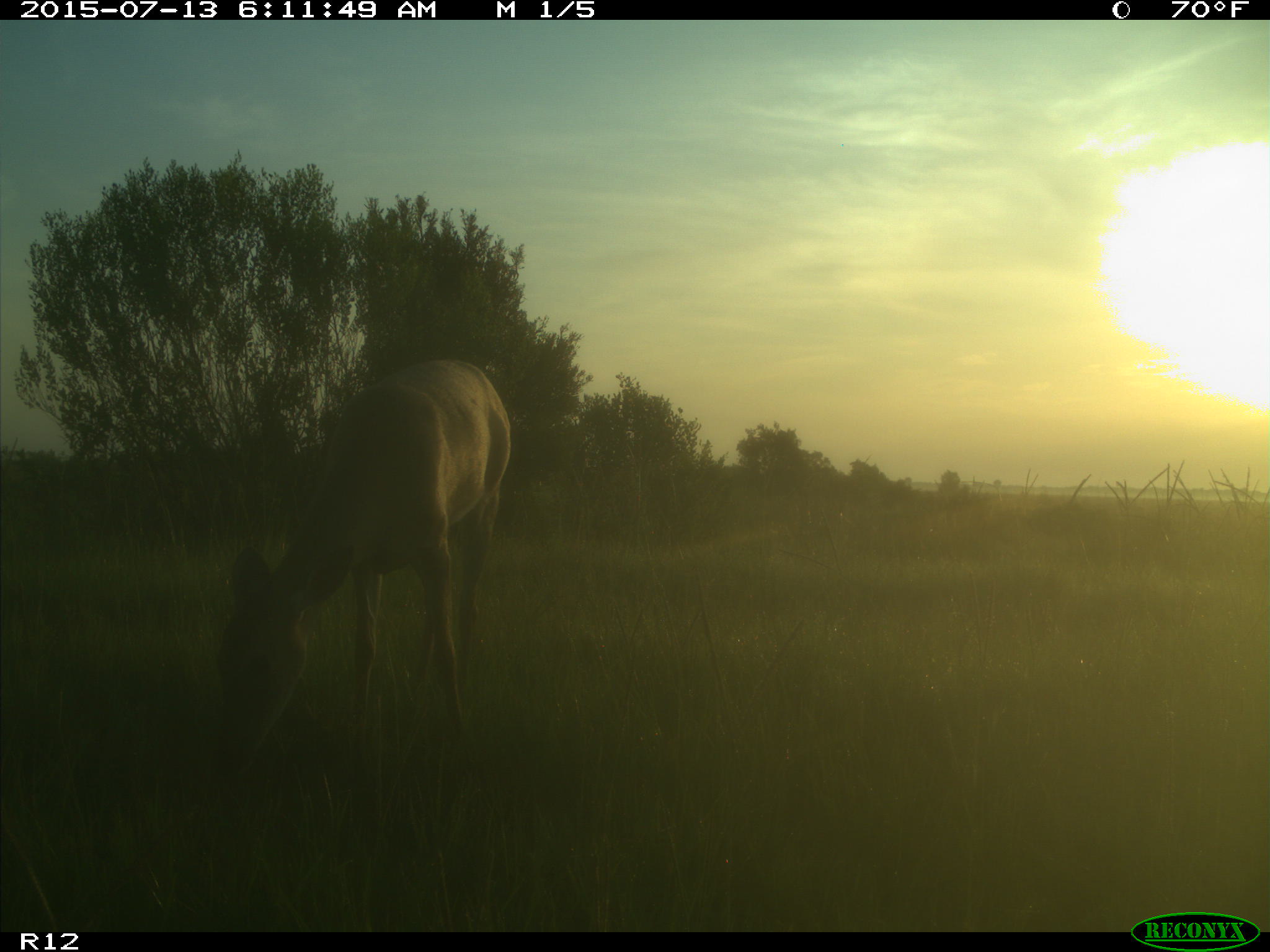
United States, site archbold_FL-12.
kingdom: Animalia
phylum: Chordata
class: Mammalia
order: Artiodactyla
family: Cervidae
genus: Odocoileus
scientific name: Odocoileus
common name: deer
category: unidentified deer